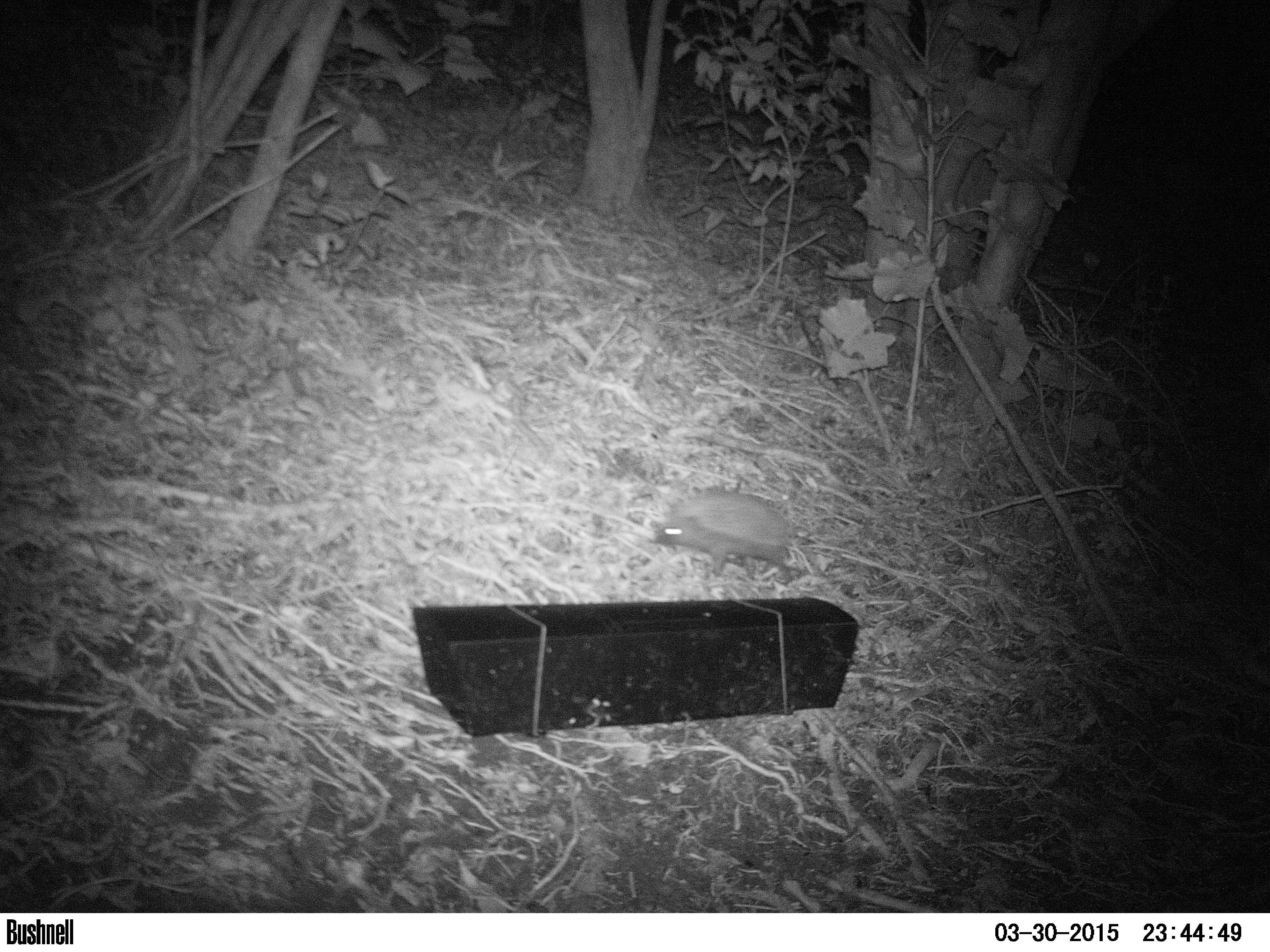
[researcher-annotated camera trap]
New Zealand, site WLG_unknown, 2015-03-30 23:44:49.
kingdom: Animalia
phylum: Chordata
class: Mammalia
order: Eulipotyphla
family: Erinaceidae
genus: Erinaceus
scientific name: Erinaceus europaeus europaeus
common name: european hedgehog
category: hedgehog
Hedgehog (european hedgehog) (Erinaceus europaeus europaeus).